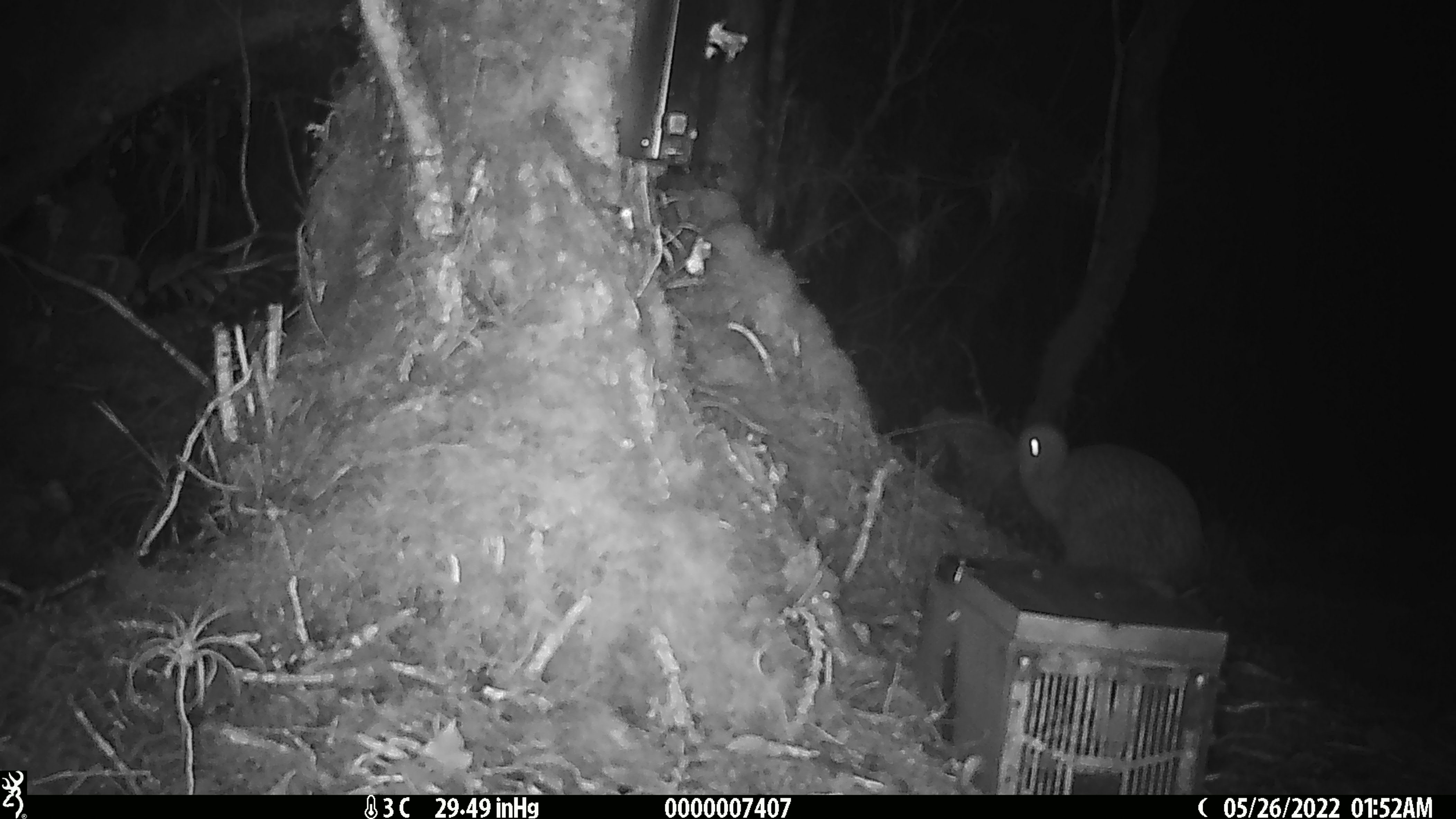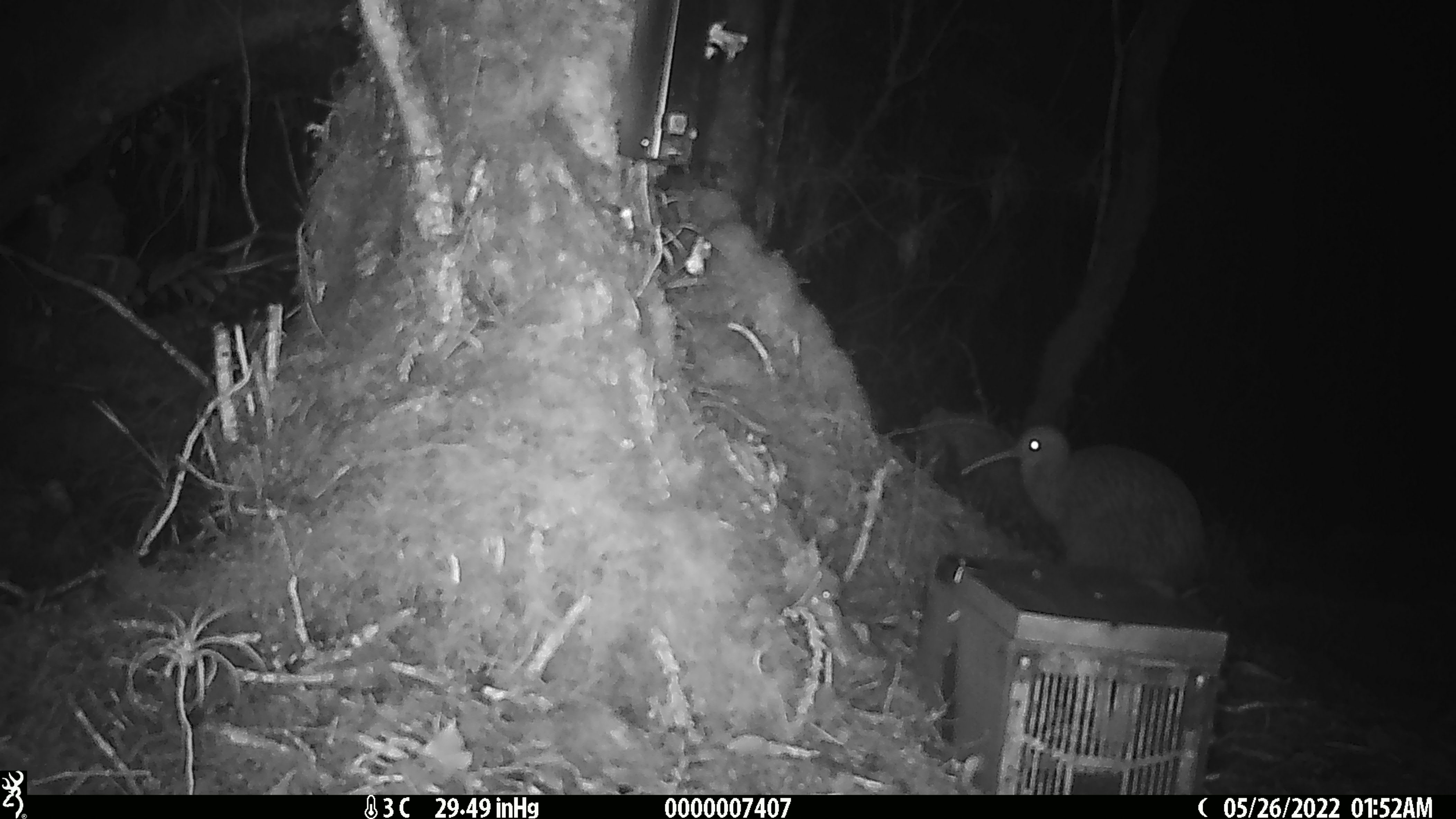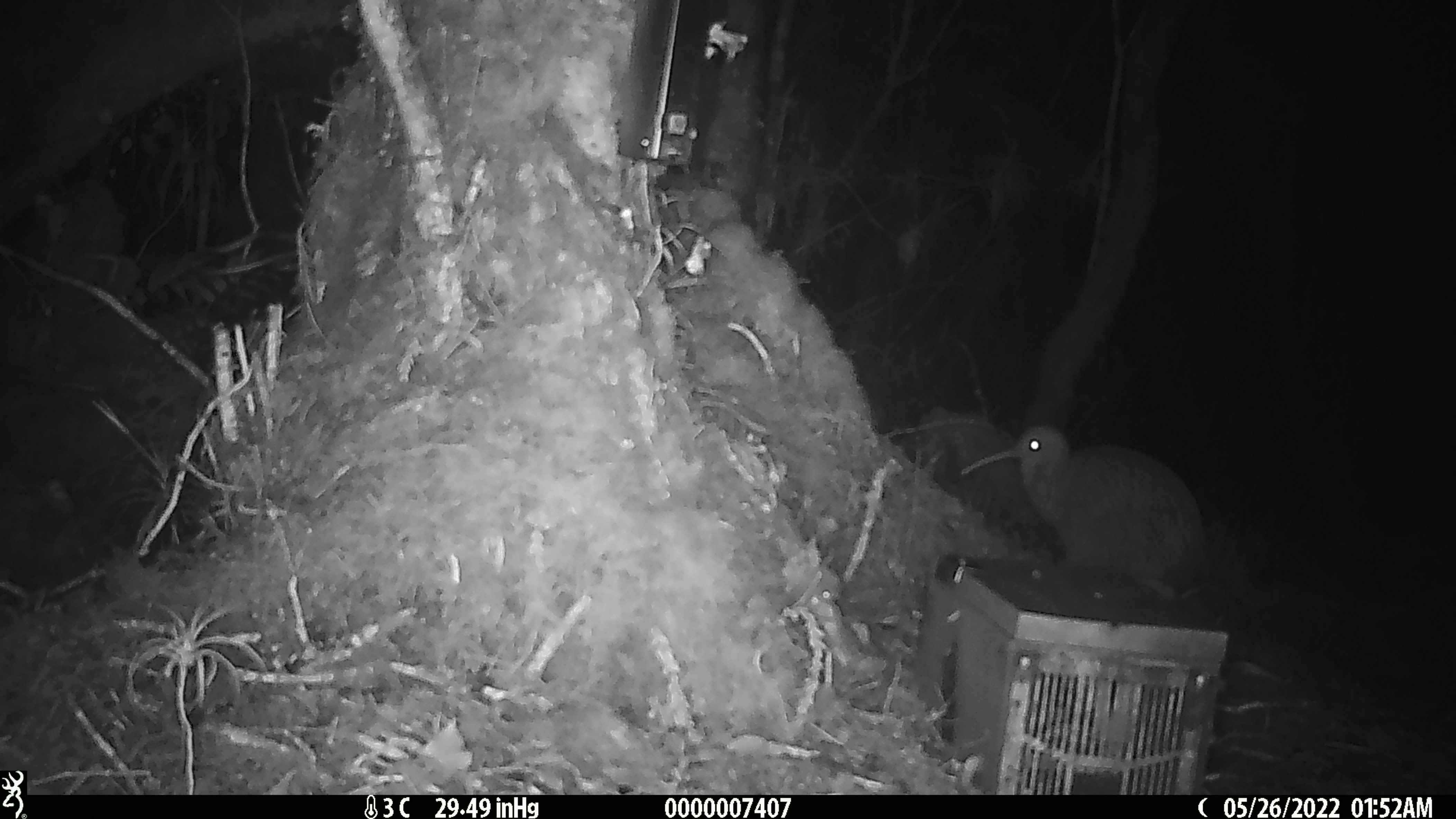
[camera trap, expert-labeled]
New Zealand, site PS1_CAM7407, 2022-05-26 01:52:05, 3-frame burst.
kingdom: Animalia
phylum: Chordata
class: Aves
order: Apterygiformes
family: Apterygidae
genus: Apteryx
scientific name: Apteryx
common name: kiwi